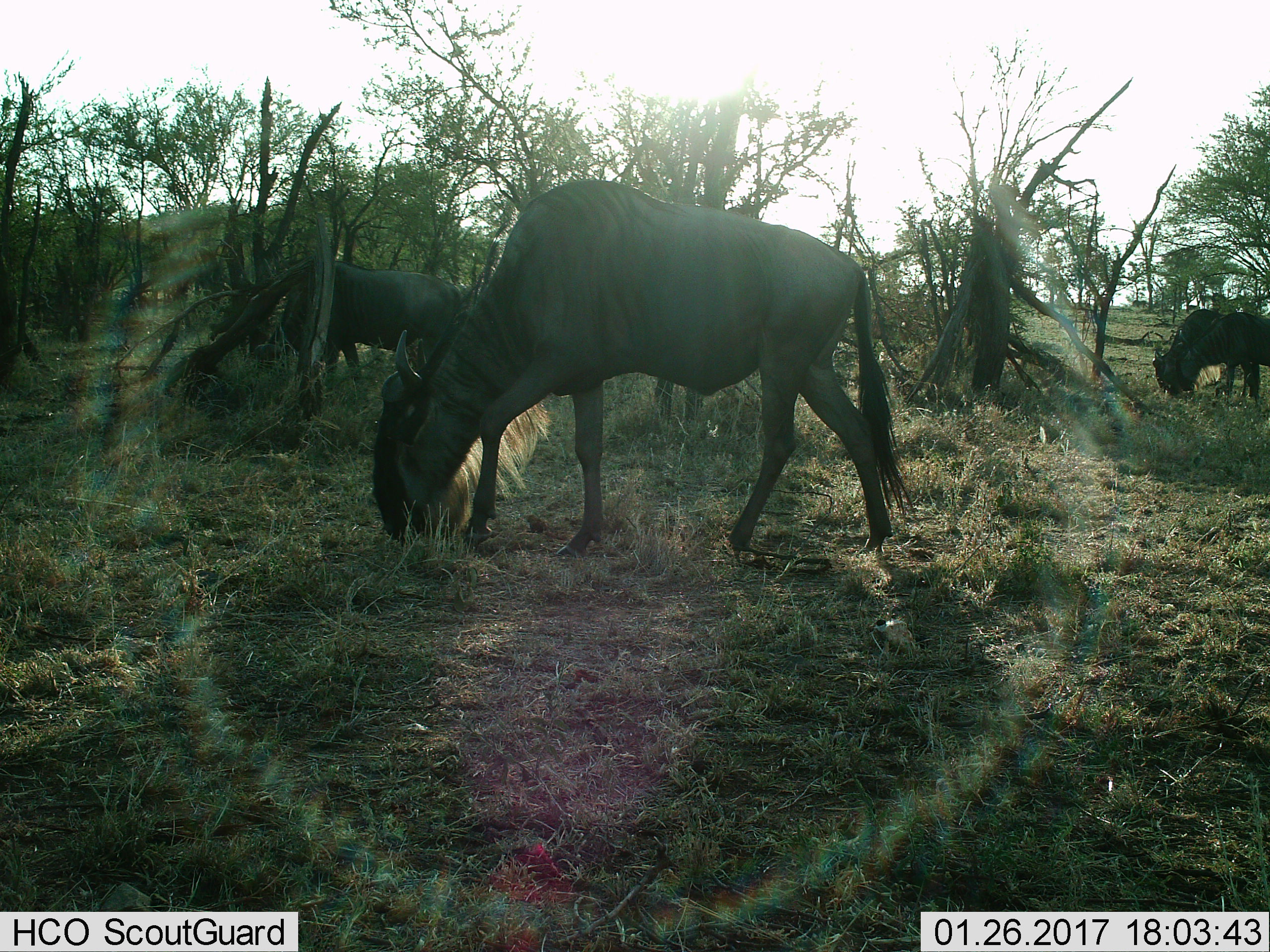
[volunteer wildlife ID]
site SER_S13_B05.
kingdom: Animalia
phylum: Chordata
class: Mammalia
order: Artiodactyla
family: Bovidae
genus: Connochaetes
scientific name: Connochaetes taurinus taurinus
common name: blue wildebeest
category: wildebeestblue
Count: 3.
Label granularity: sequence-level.